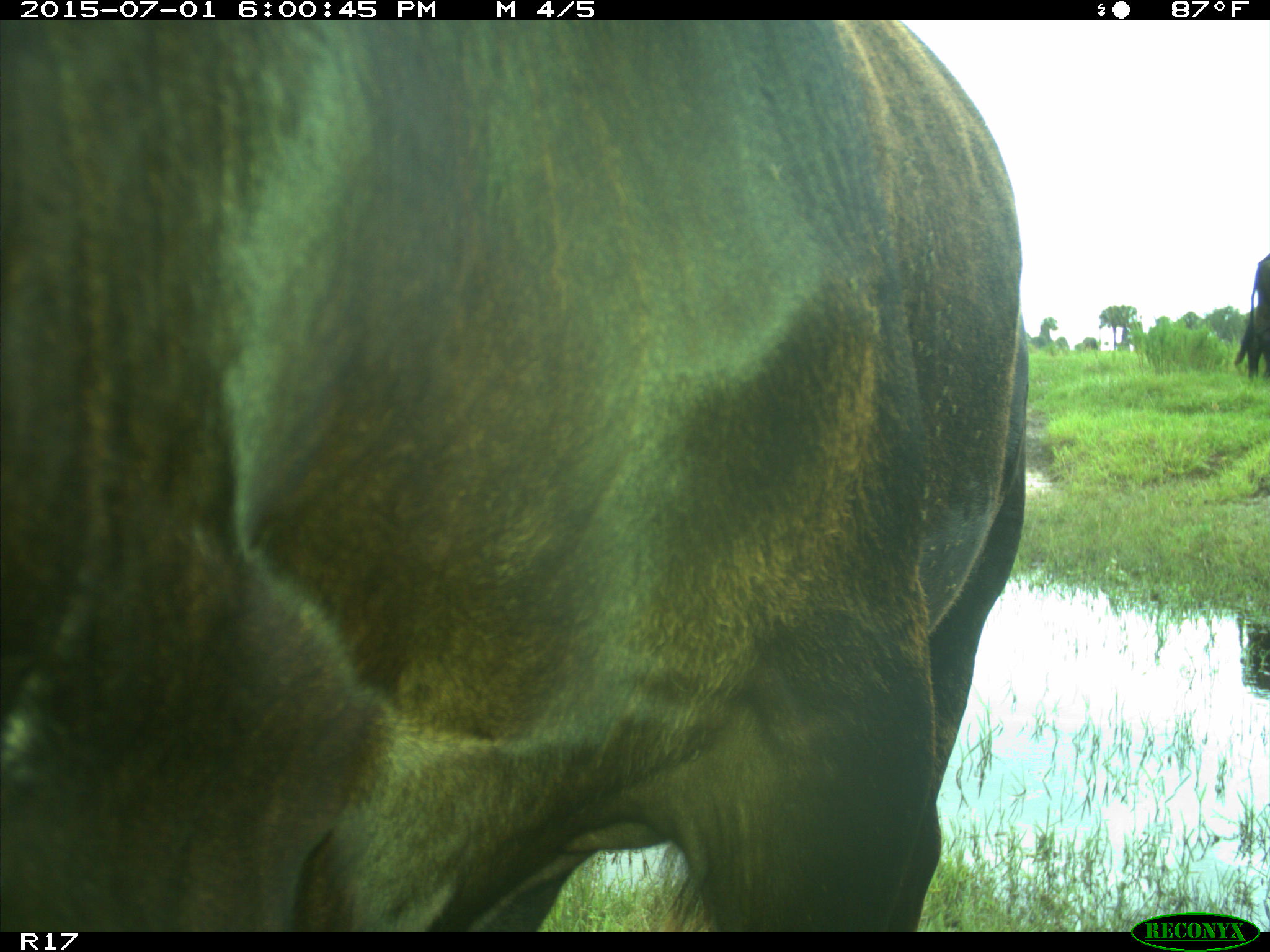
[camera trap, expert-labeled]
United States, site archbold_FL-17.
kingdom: Animalia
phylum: Chordata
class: Mammalia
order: Artiodactyla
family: Bovidae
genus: Bos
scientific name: Bos taurus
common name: domestic cow